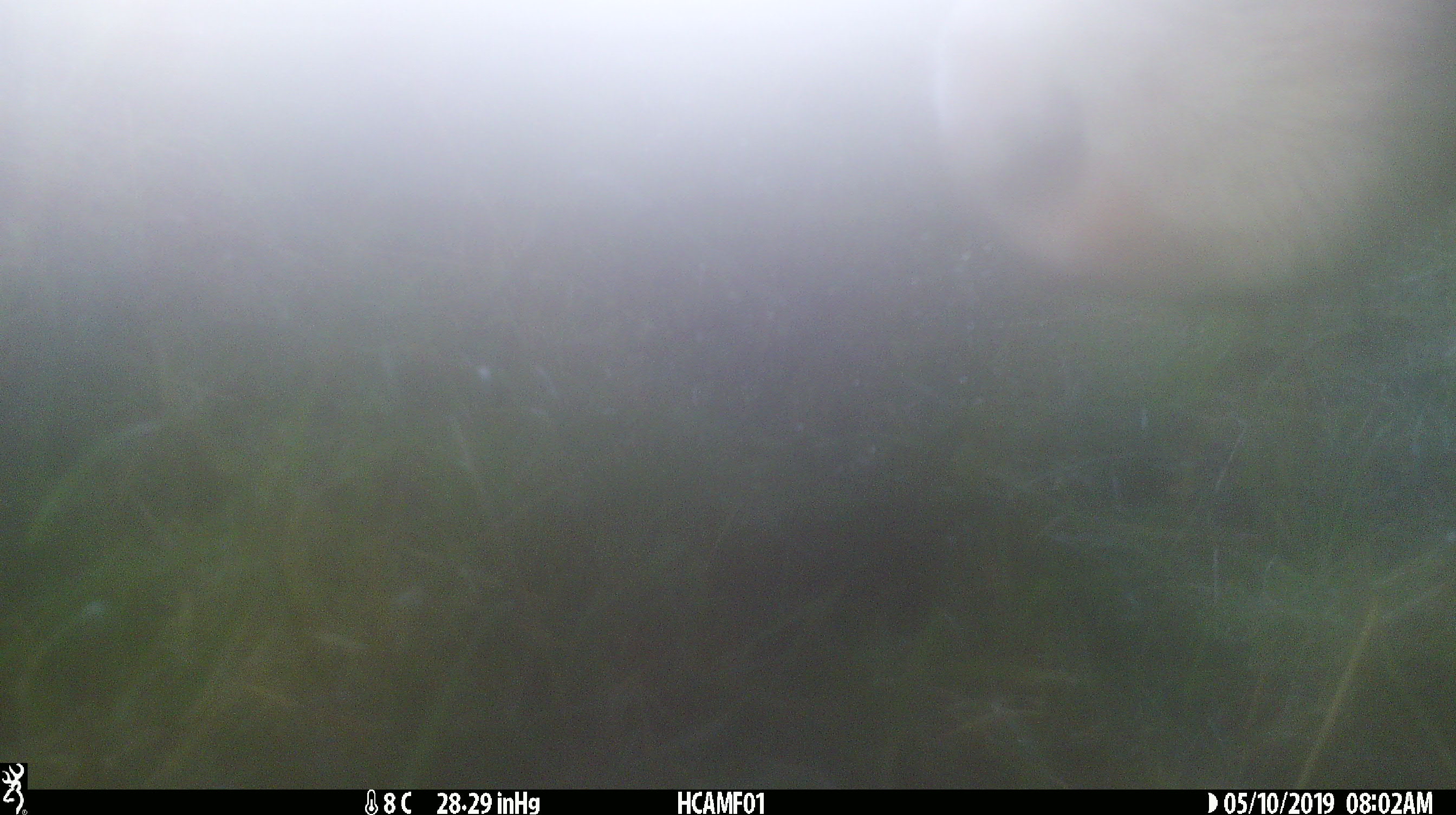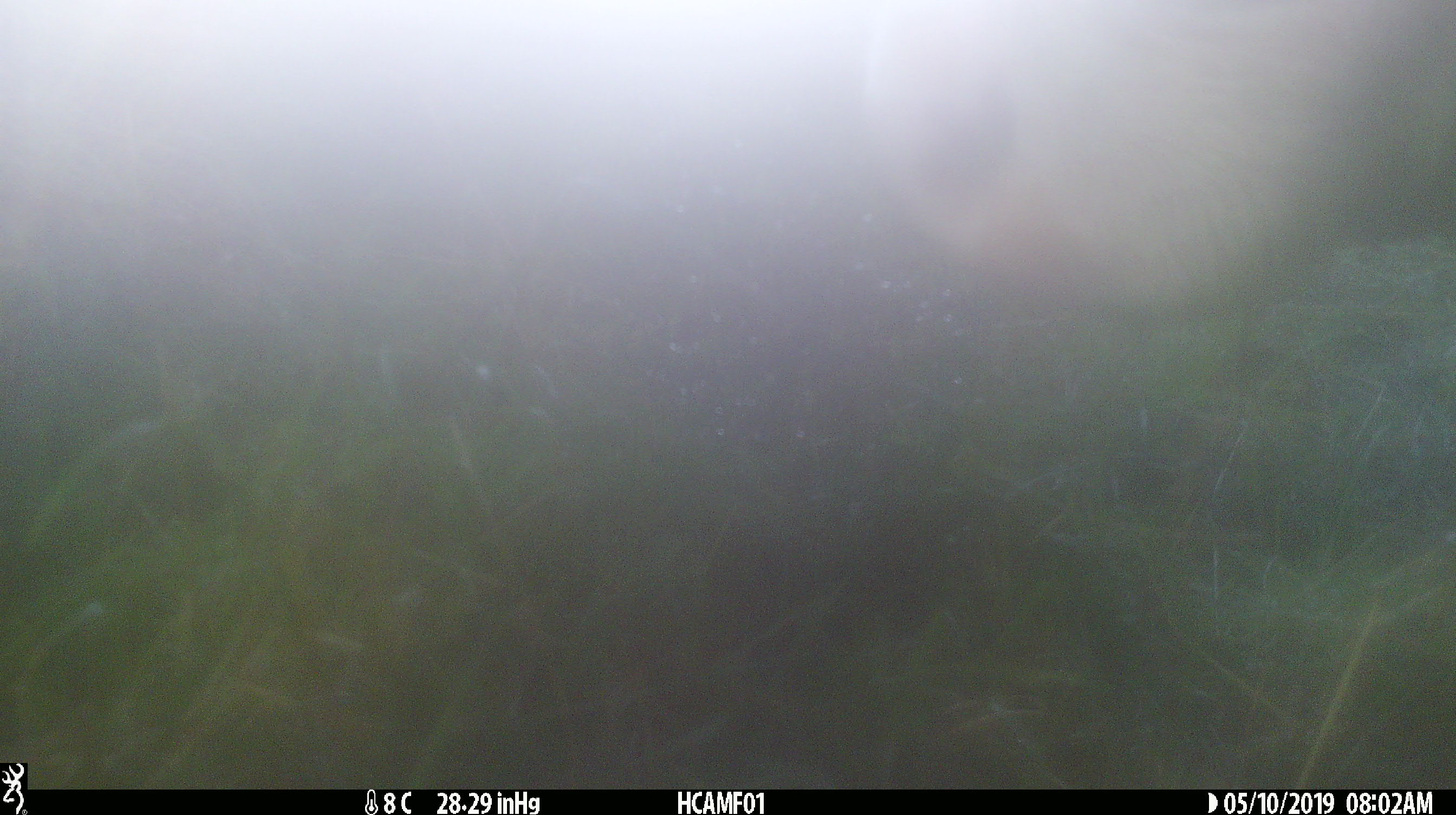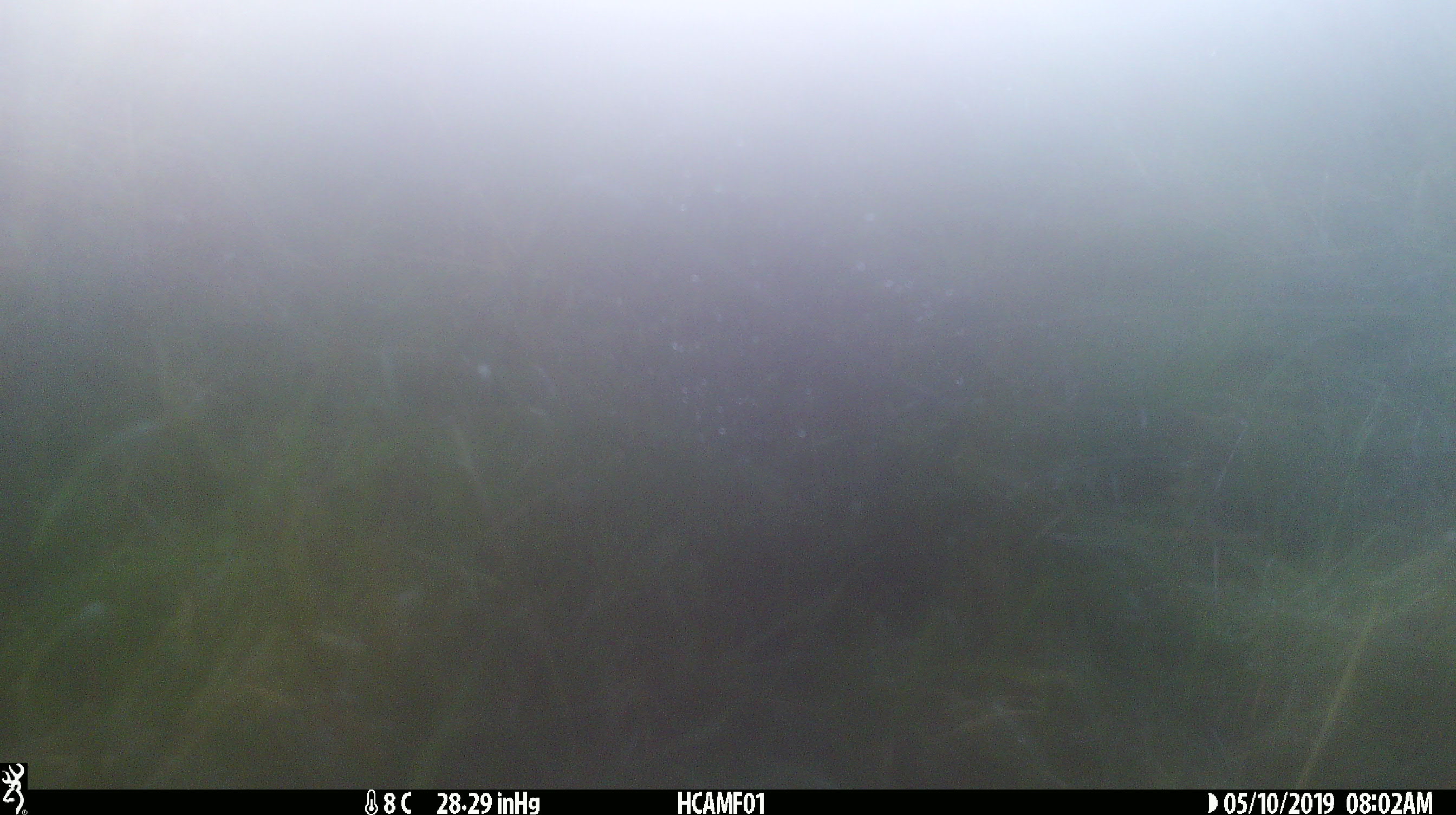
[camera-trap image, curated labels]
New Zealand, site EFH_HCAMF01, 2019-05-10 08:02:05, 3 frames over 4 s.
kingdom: Animalia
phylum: Chordata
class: Mammalia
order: Artiodactyla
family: Bovidae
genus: Bos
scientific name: Bos taurus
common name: domestic cow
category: cow